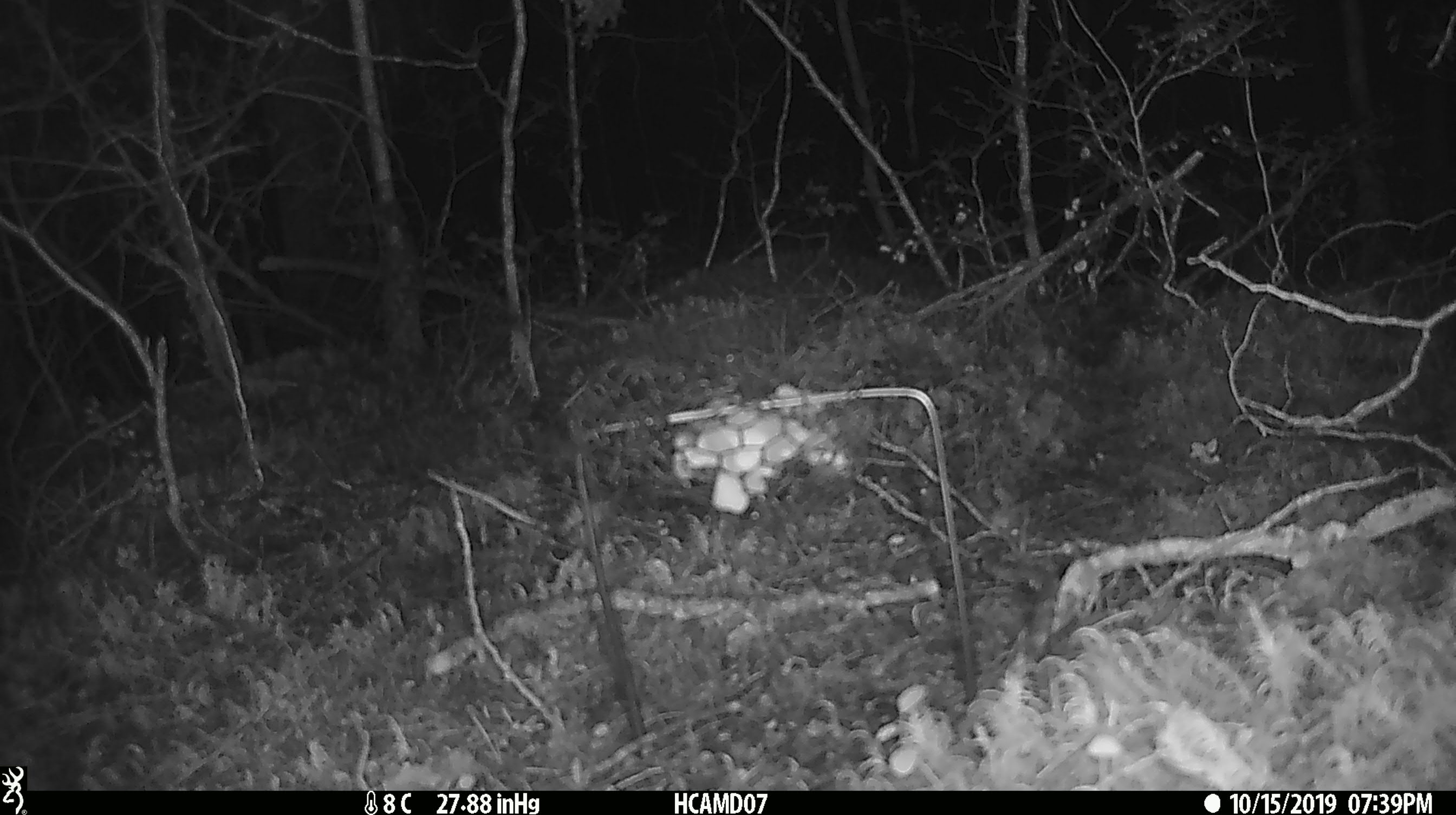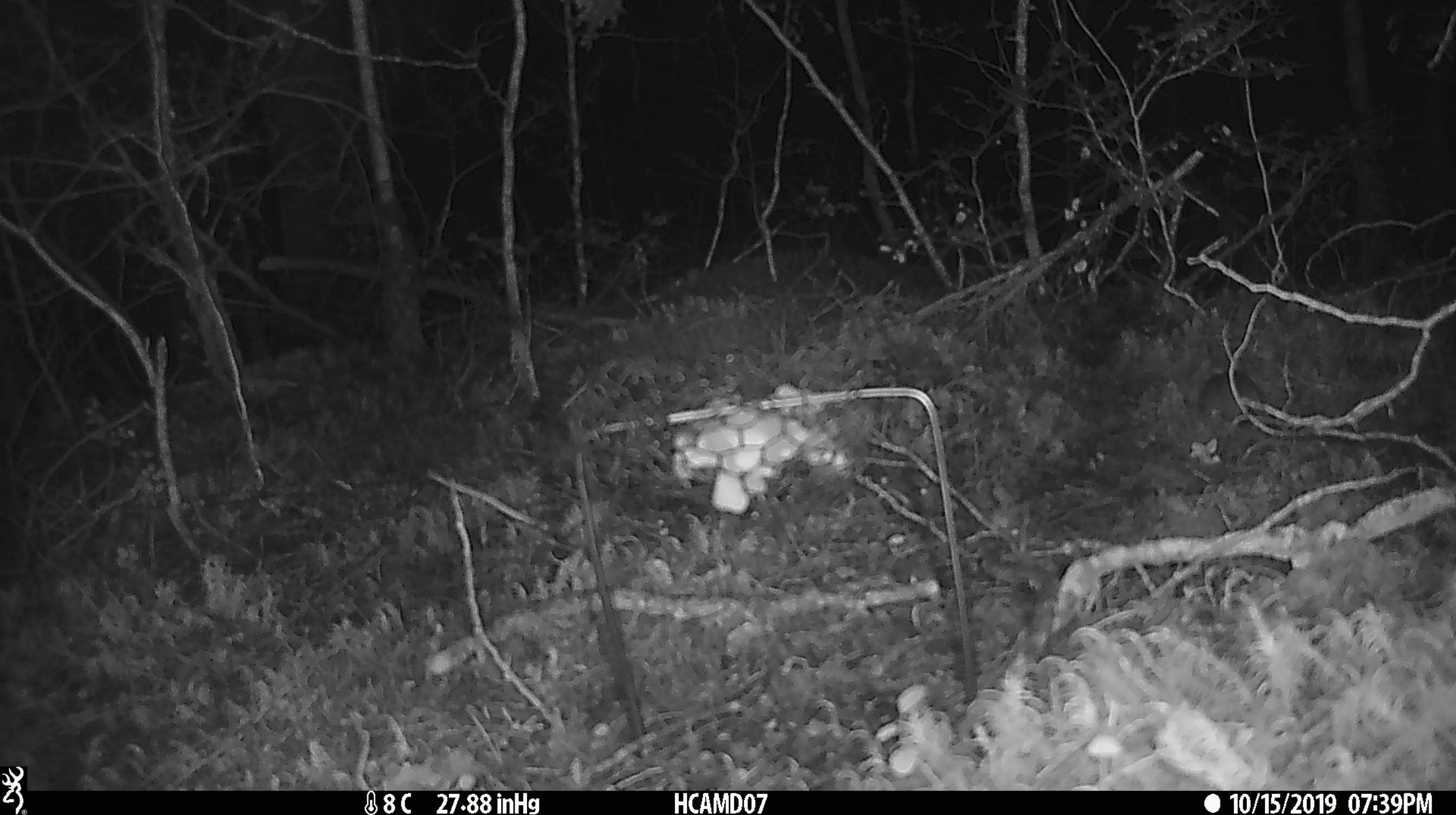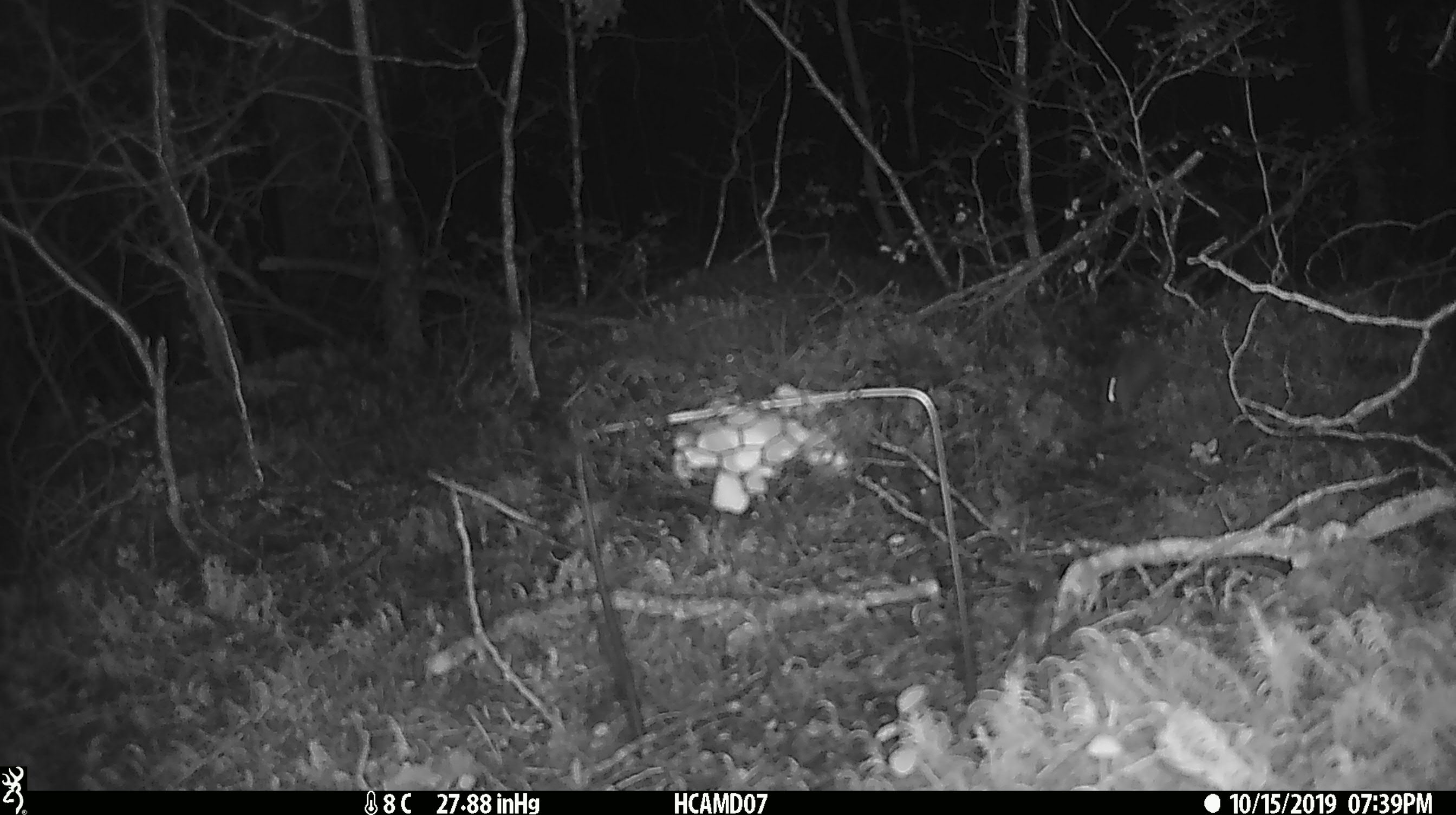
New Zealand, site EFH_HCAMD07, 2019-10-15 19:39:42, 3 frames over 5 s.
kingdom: Animalia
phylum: Chordata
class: Mammalia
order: Rodentia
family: Muridae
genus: Mus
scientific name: Mus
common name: mouse